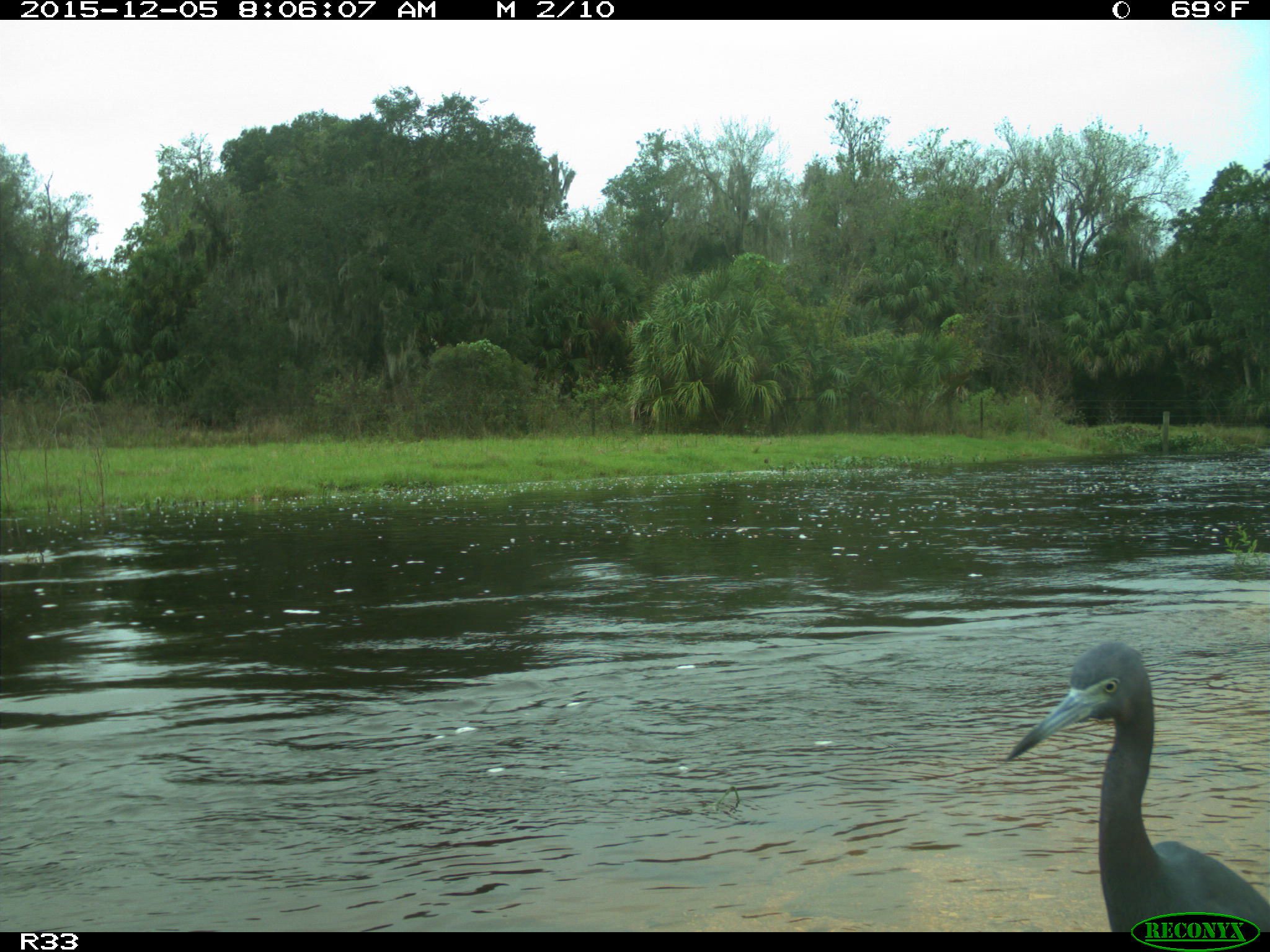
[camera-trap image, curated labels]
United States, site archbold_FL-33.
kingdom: Animalia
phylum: Chordata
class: Aves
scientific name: Aves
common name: birds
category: unidentified bird